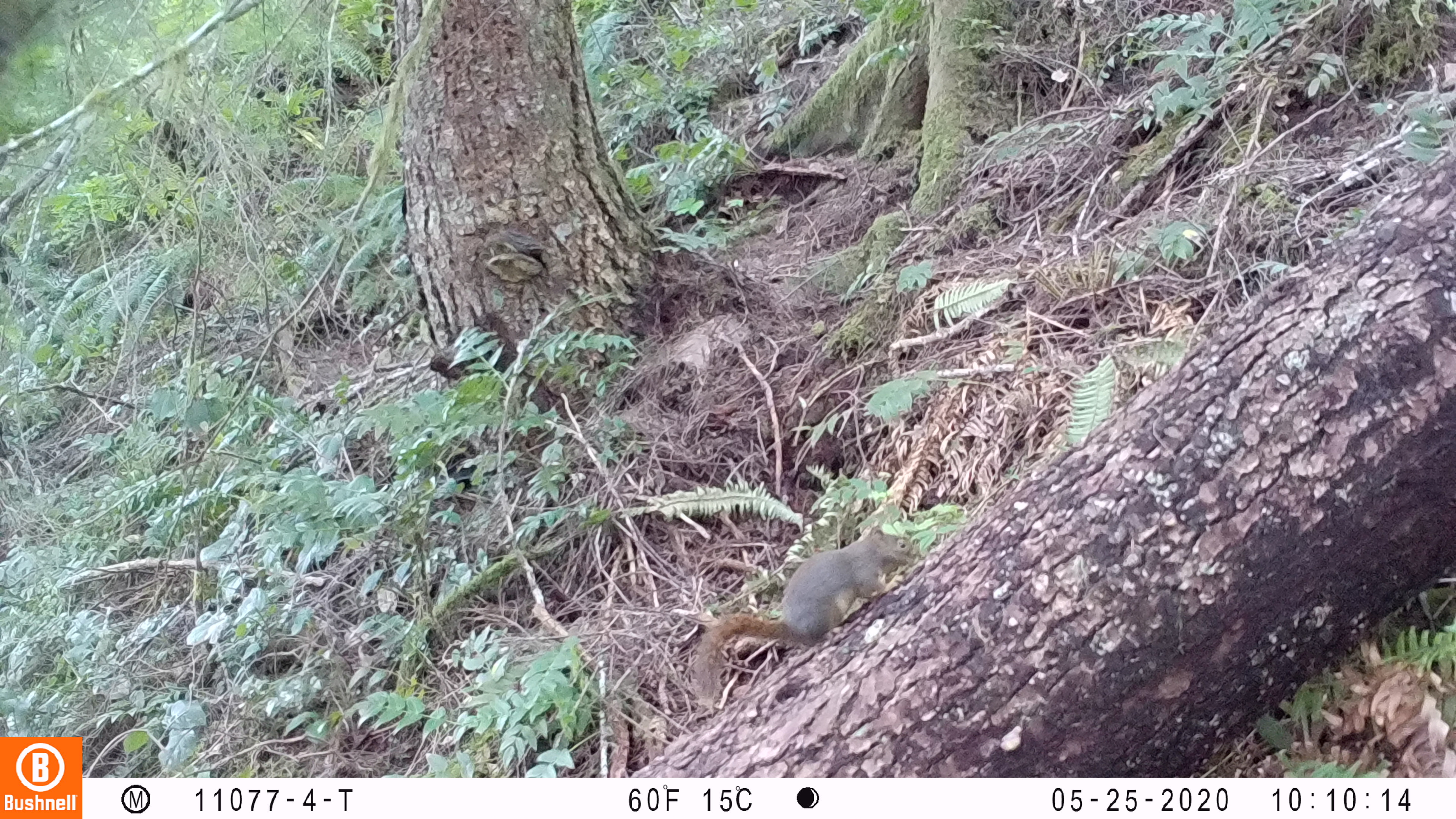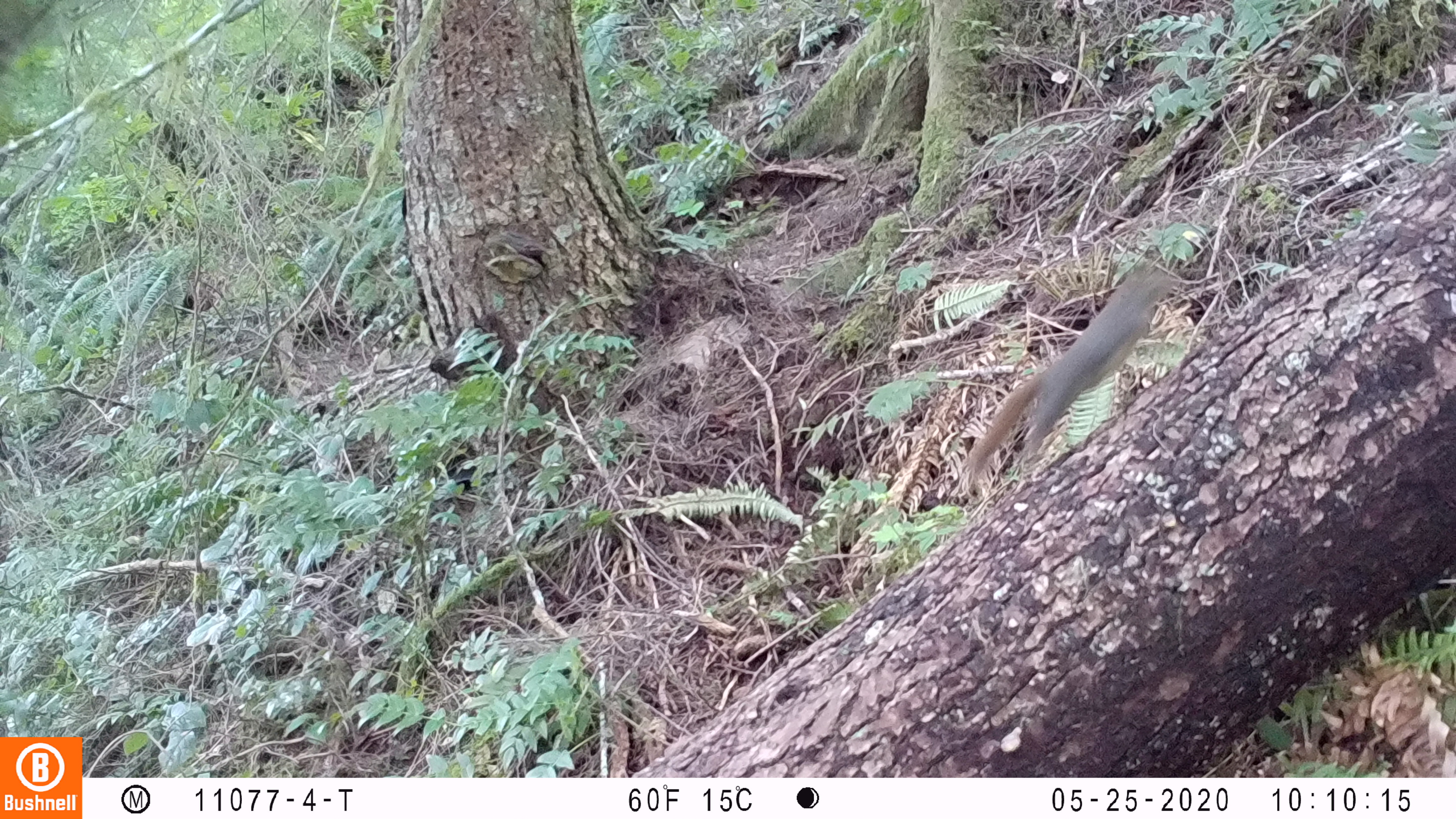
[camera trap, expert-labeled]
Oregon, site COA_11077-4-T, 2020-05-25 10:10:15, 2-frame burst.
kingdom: Animalia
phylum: Chordata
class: Mammalia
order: Rodentia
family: Sciuridae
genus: Sciurus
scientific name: Sciurus griseus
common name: western gray squirrel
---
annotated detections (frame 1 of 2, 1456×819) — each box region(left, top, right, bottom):
western gray squirrel: region(685, 512, 914, 713)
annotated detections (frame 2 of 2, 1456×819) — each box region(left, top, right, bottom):
western gray squirrel: region(954, 258, 1187, 505)